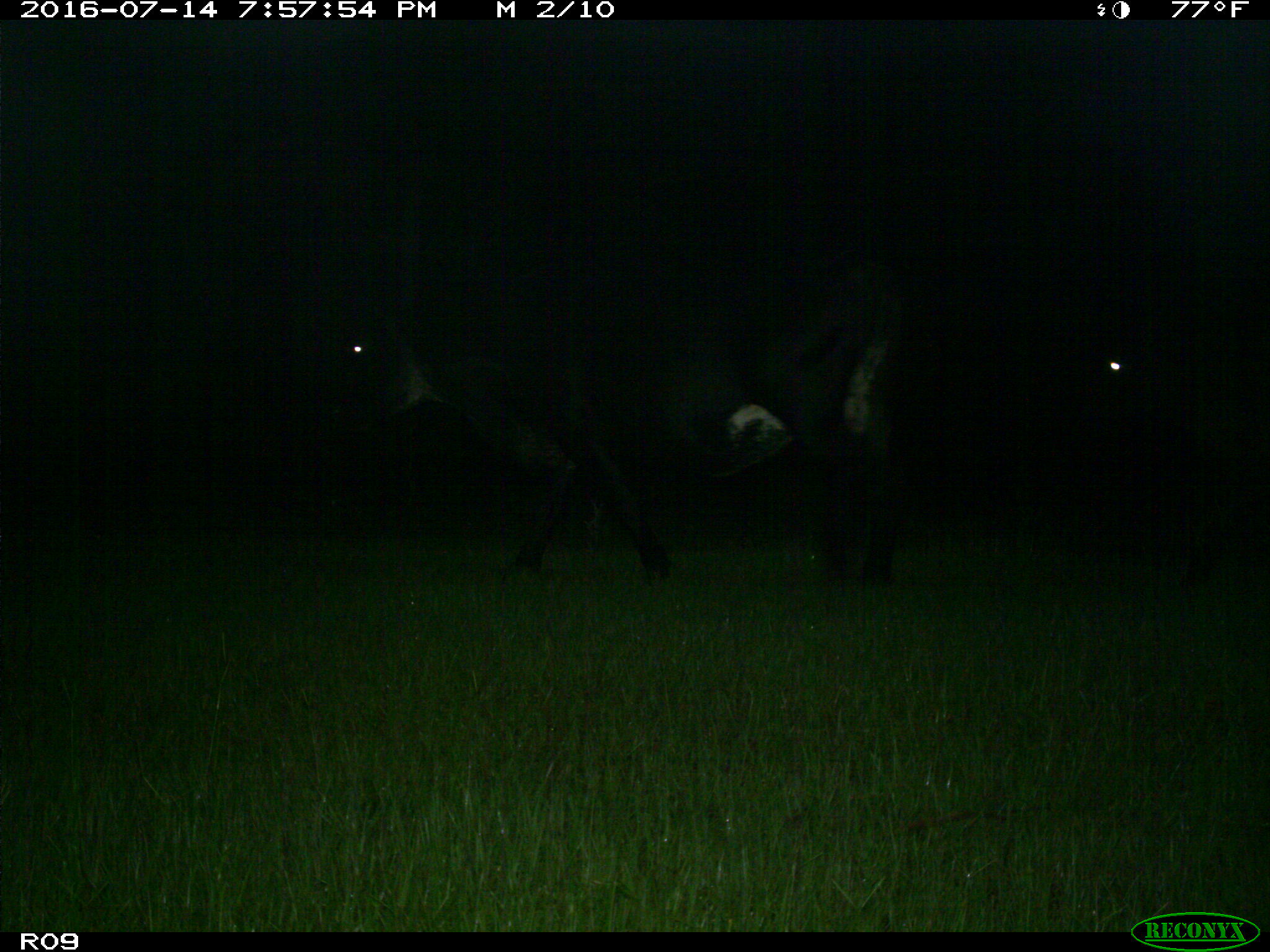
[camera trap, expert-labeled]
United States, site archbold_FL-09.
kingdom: Animalia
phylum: Chordata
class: Mammalia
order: Artiodactyla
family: Bovidae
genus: Bos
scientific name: Bos taurus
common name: domestic cow